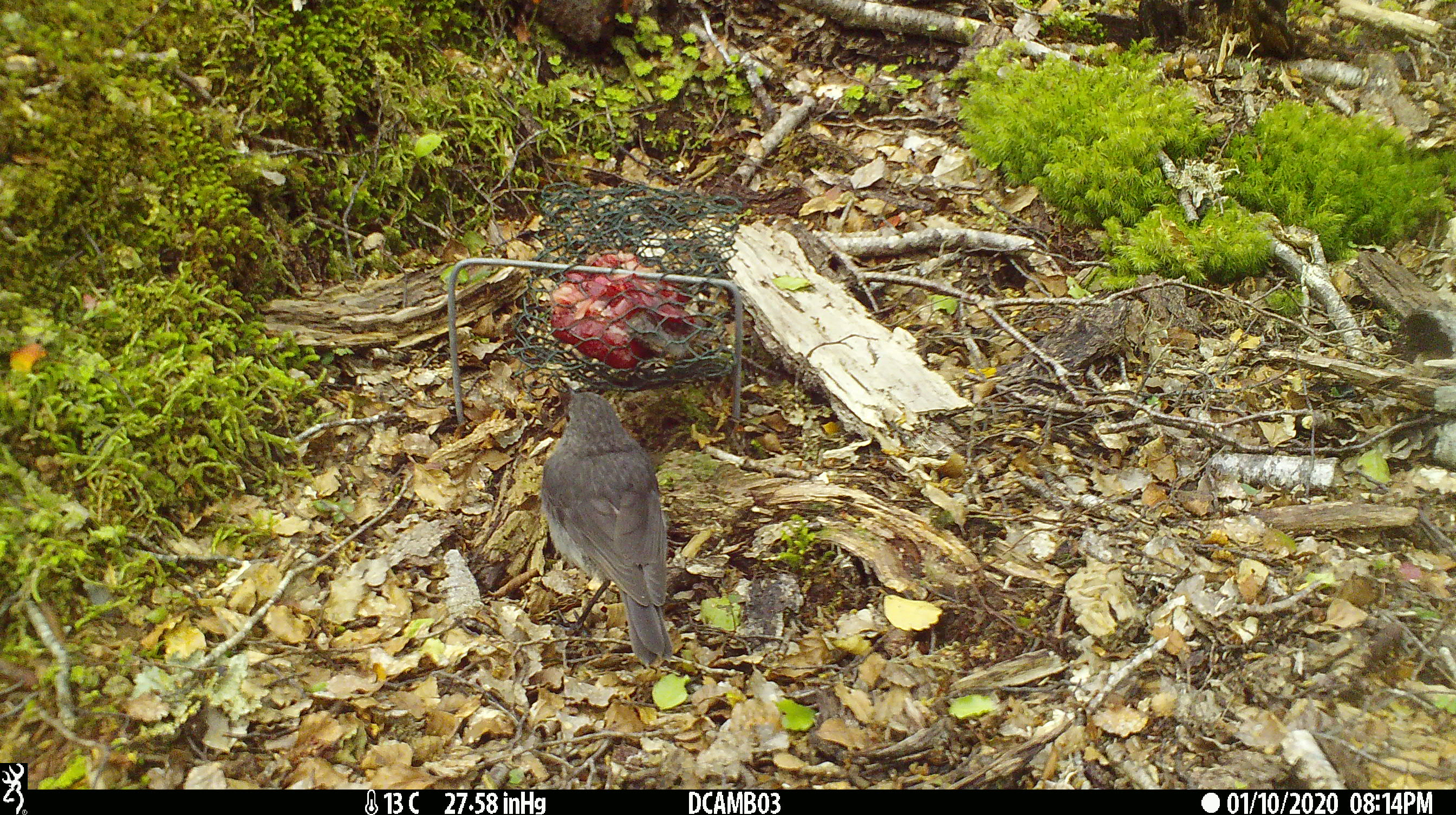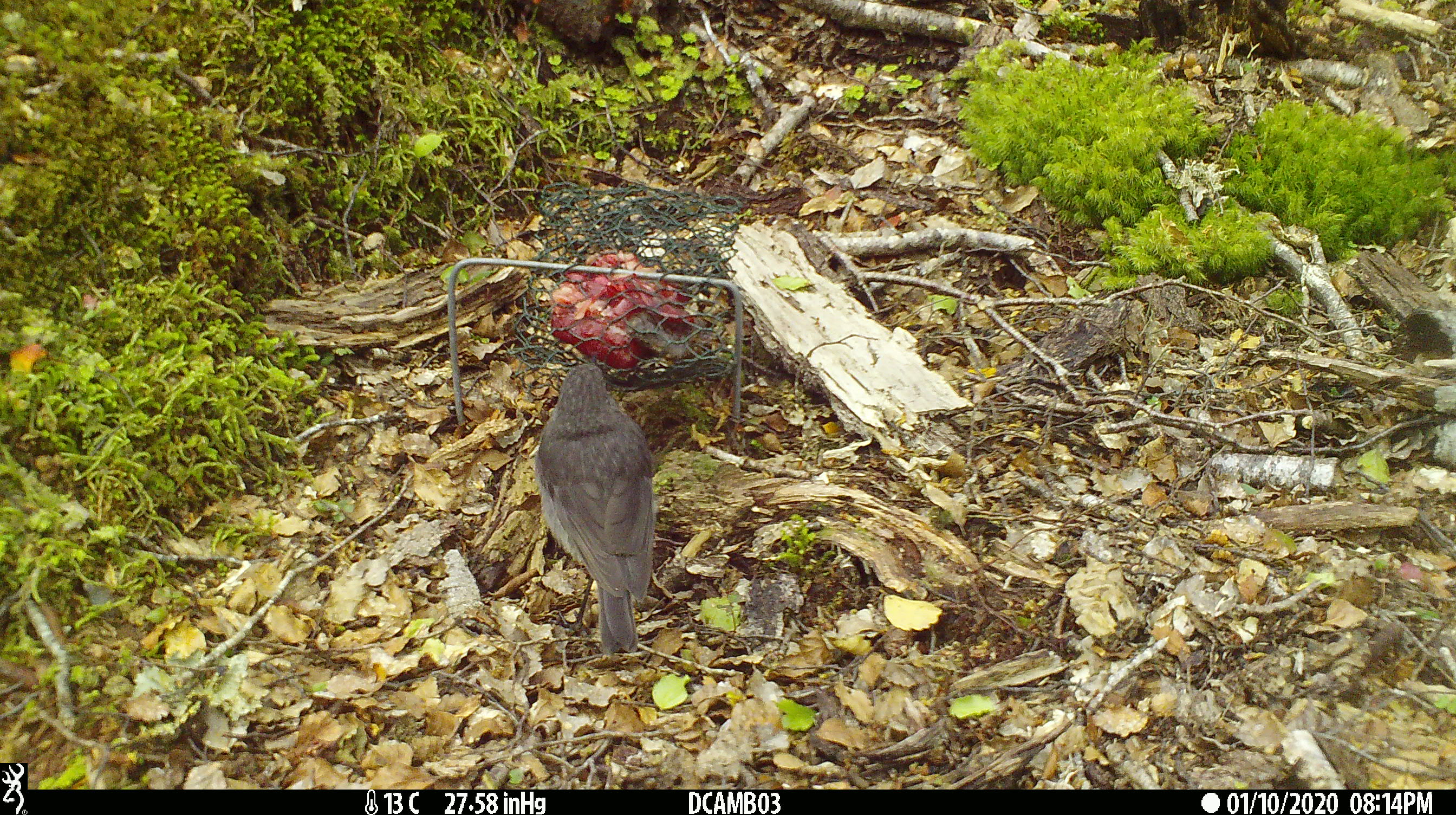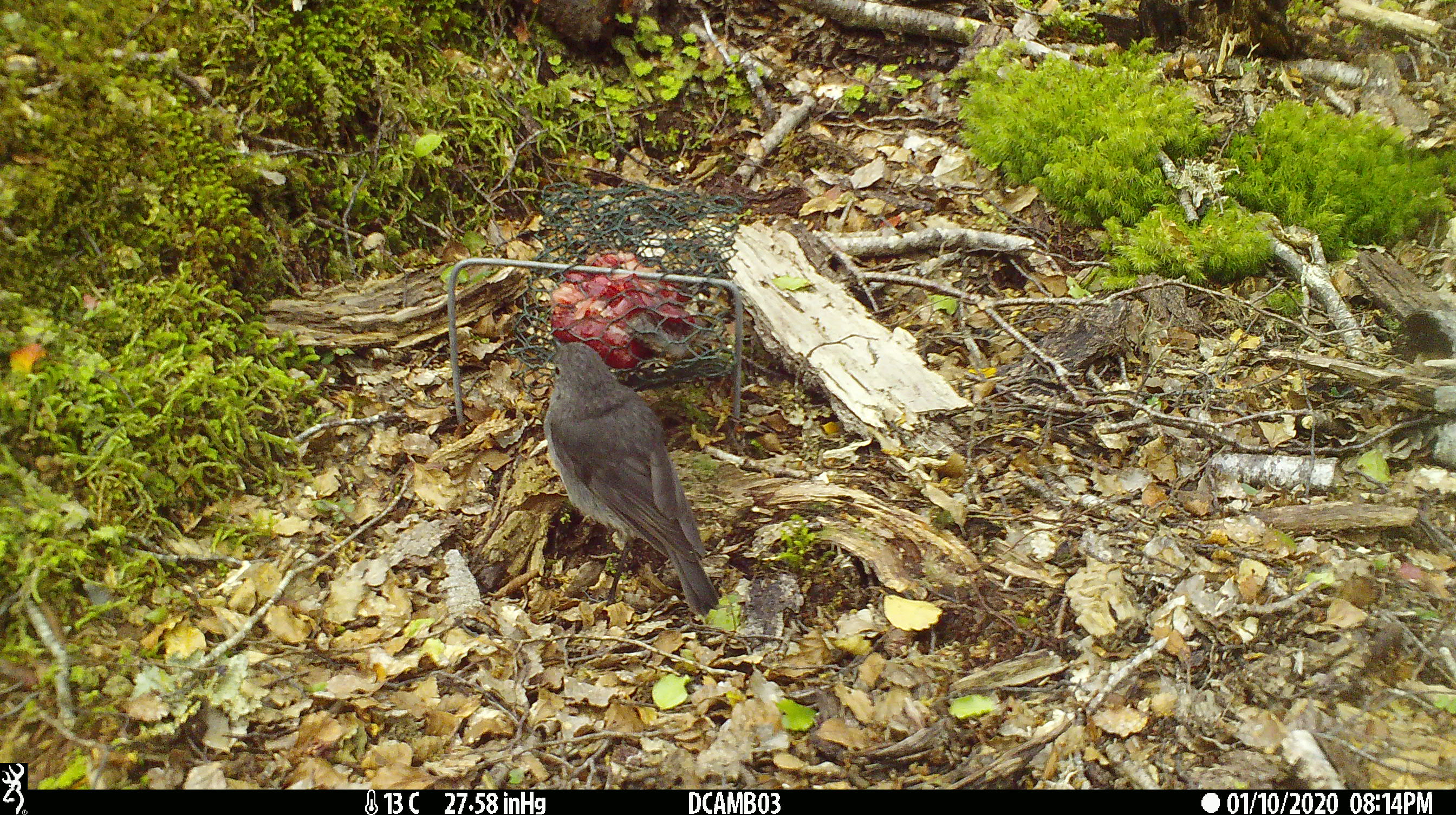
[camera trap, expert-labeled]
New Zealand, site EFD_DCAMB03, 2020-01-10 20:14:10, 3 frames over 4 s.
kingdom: Animalia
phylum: Chordata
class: Aves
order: Passeriformes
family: Petroicidae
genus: Petroica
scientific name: Petroica australis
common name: new zealand robin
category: robin